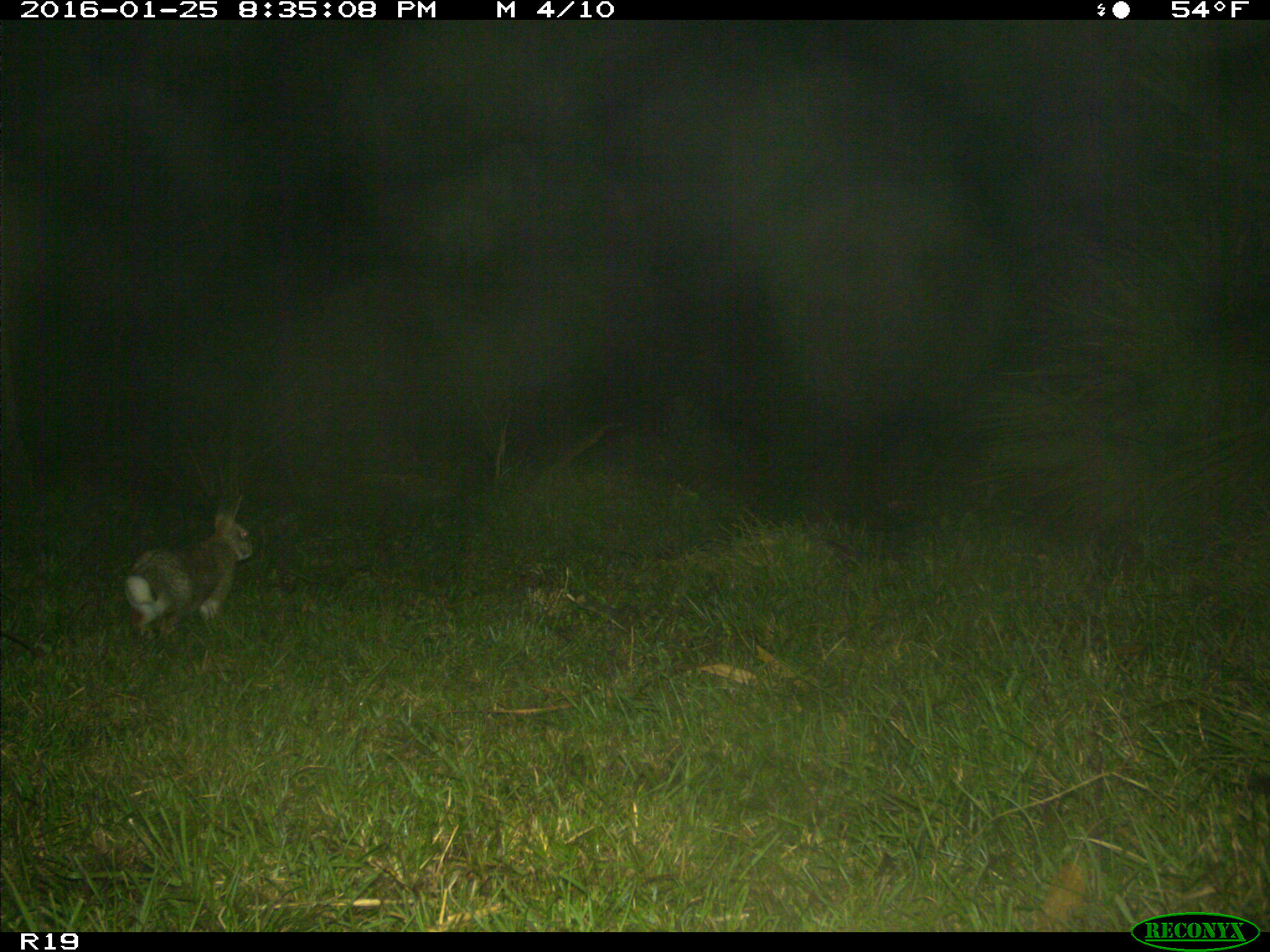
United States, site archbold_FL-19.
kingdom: Animalia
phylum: Chordata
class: Mammalia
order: Lagomorpha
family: Leporidae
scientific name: Leporidae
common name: rabbits and hares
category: unidentified rabbit